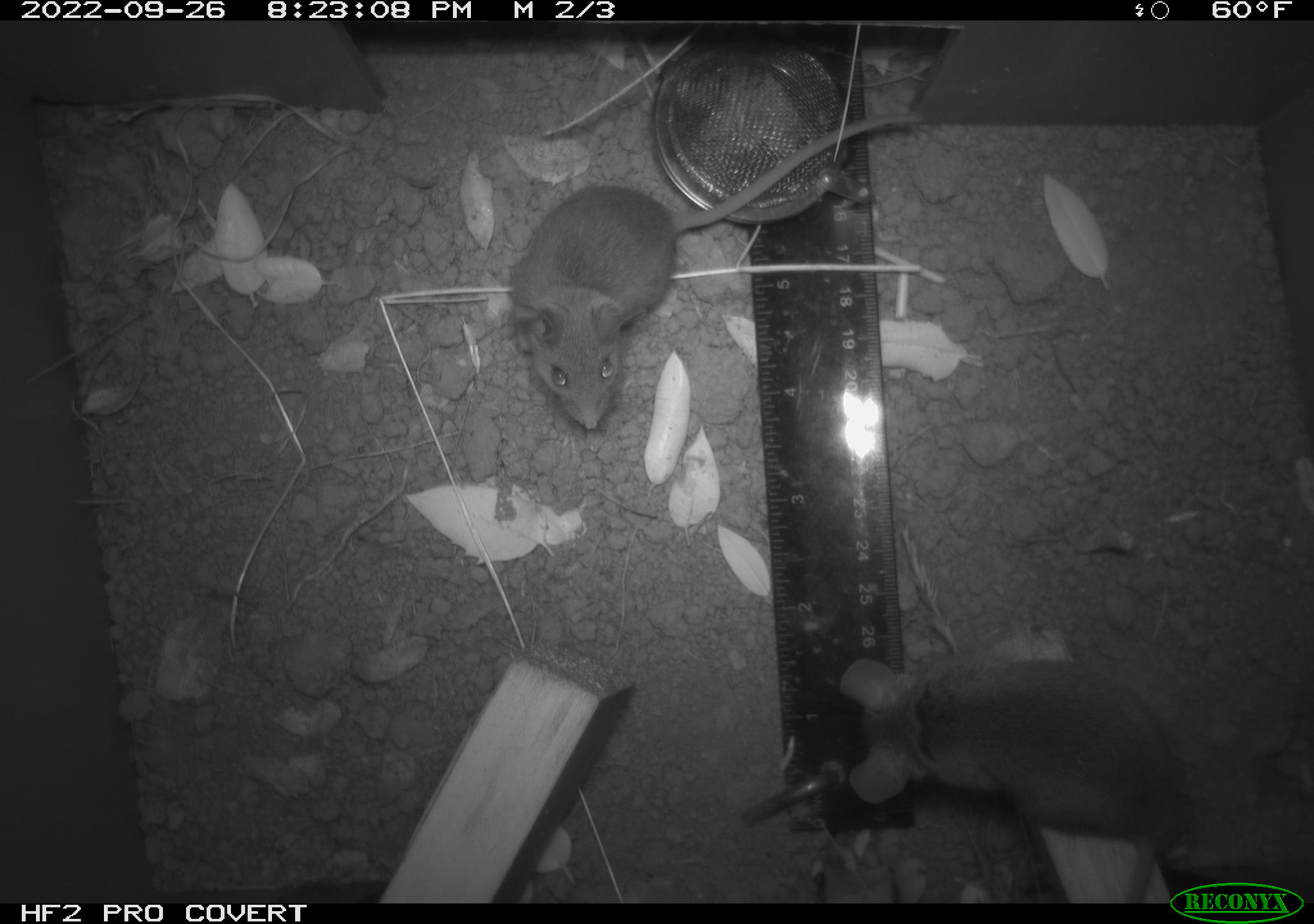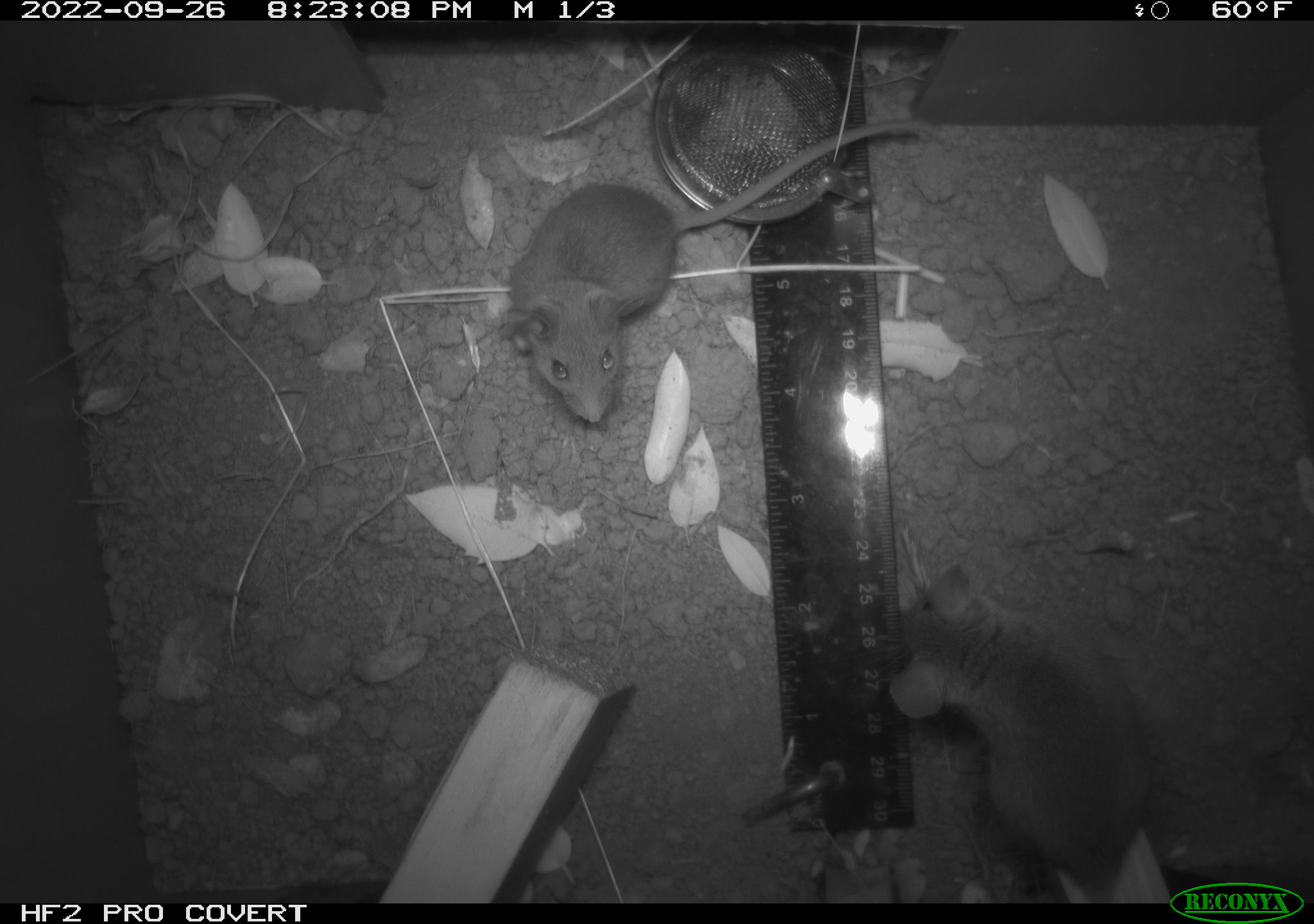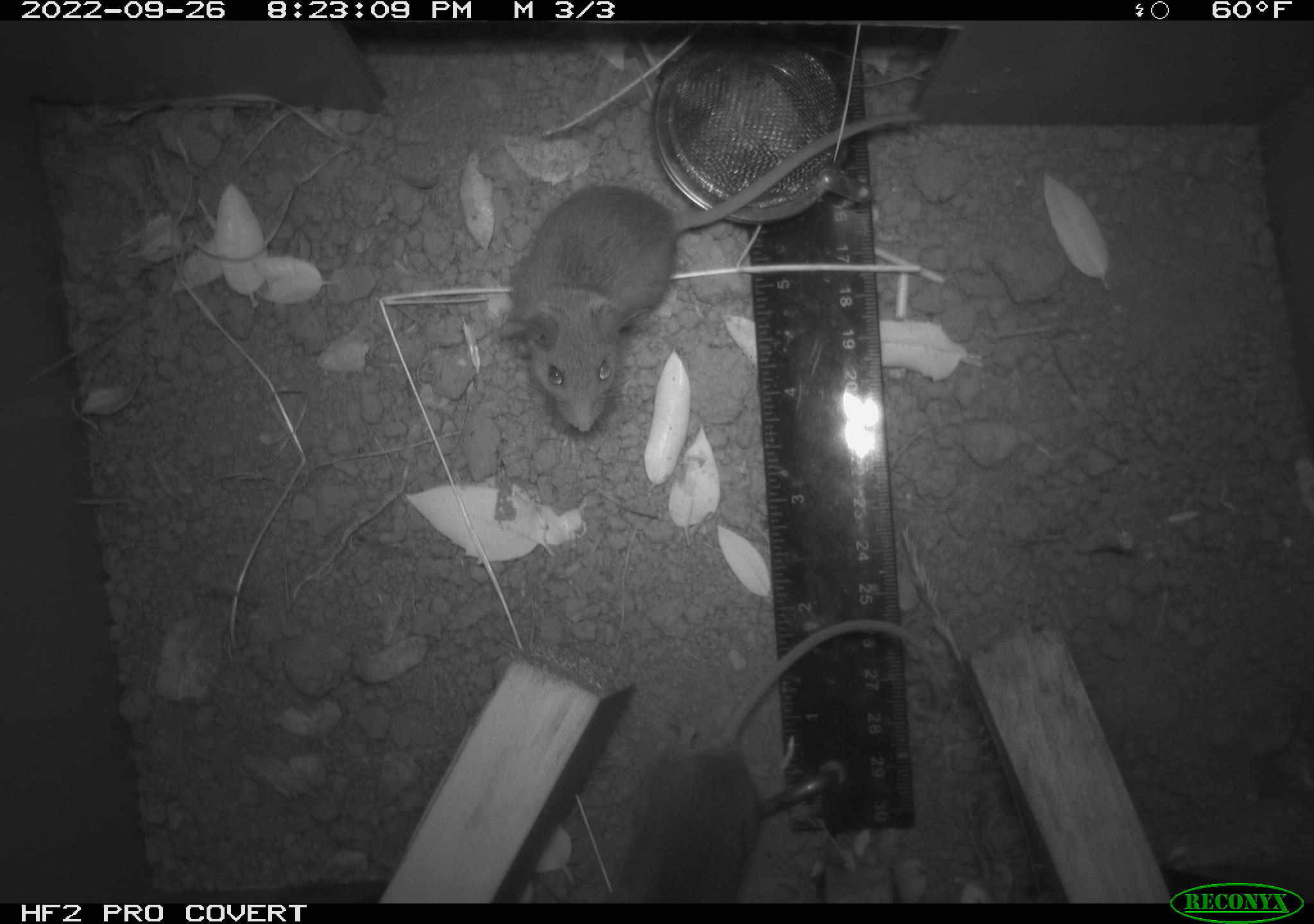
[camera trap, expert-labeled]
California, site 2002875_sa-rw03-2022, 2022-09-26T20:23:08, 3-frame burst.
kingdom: Animalia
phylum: Chordata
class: Mammalia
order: Rodentia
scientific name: Rodentia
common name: mouse species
Mouse species (Rodentia).